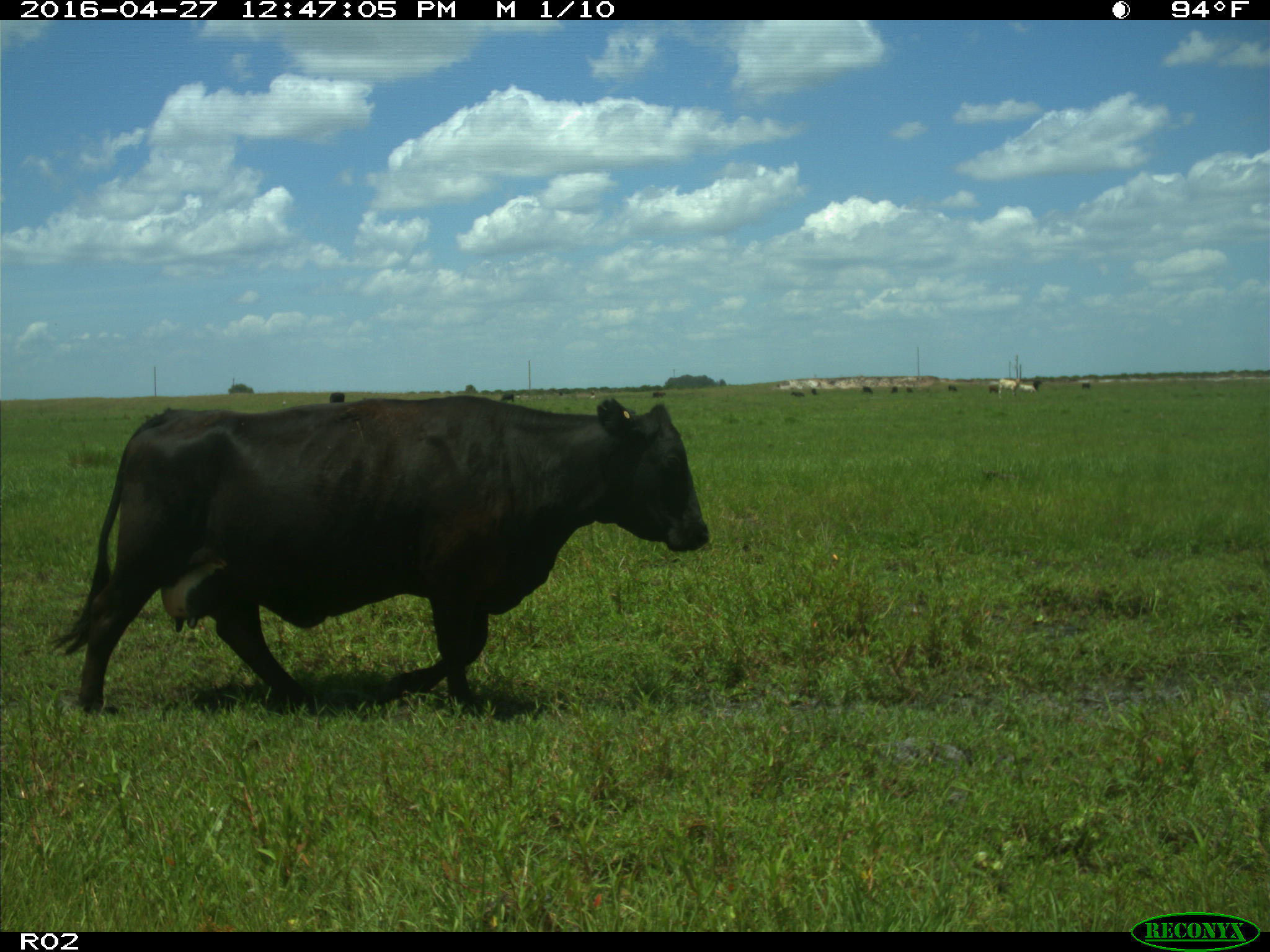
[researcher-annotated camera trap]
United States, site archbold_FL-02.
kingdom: Animalia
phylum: Chordata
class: Mammalia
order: Artiodactyla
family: Bovidae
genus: Bos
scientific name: Bos taurus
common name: domestic cow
Bos taurus (domestic cow).